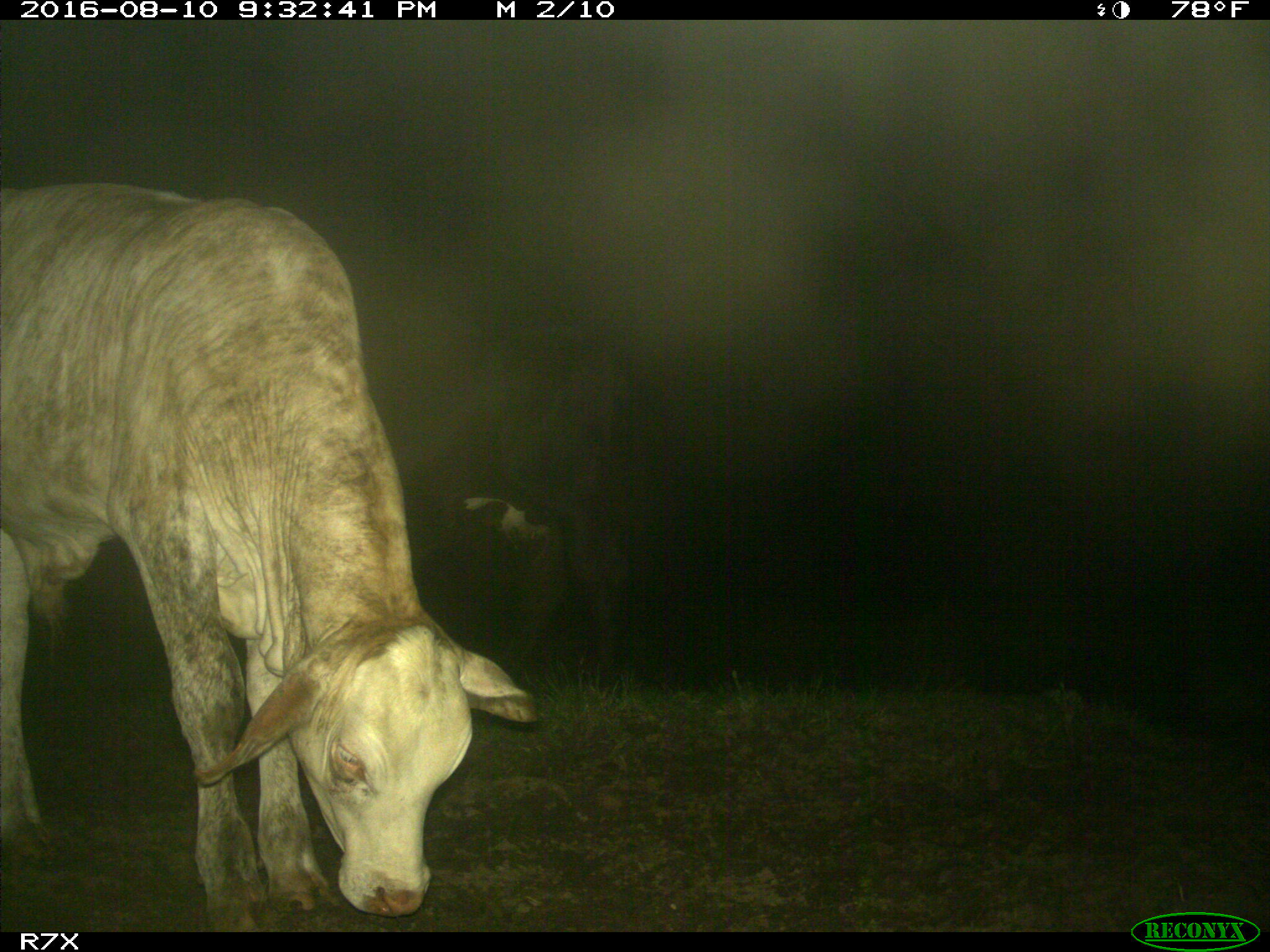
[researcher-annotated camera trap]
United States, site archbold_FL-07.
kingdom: Animalia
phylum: Chordata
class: Mammalia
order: Artiodactyla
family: Bovidae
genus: Bos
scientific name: Bos taurus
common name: domestic cow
Bos taurus (domestic cow).